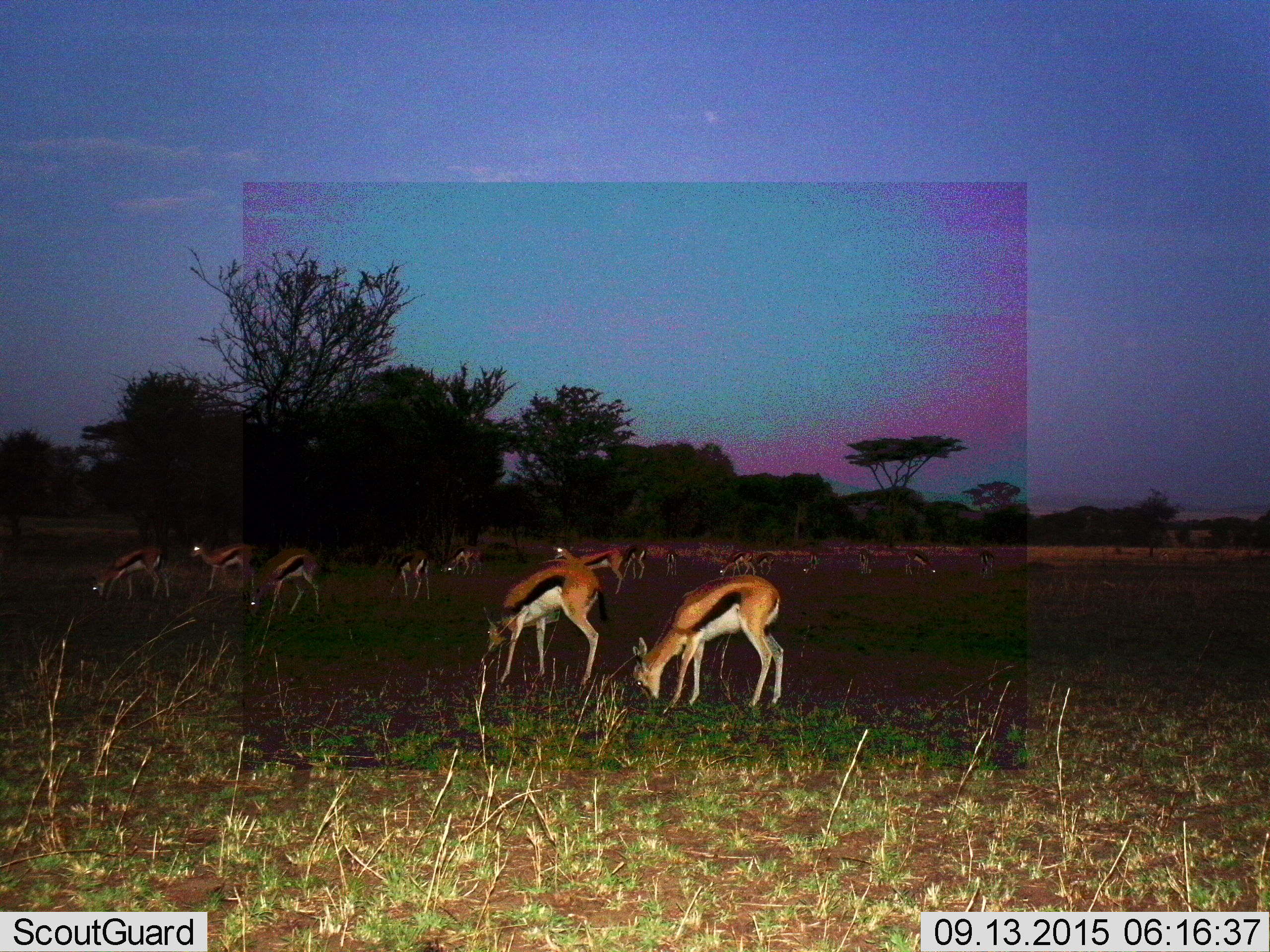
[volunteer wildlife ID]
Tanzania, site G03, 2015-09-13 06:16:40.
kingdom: Animalia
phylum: Chordata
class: Mammalia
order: Artiodactyla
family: Bovidae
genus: Eudorcas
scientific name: Eudorcas thomsonii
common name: thomson's gazelle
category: gazellethomsons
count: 11-50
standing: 60%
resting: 0%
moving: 13%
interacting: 0%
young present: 7%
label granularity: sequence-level